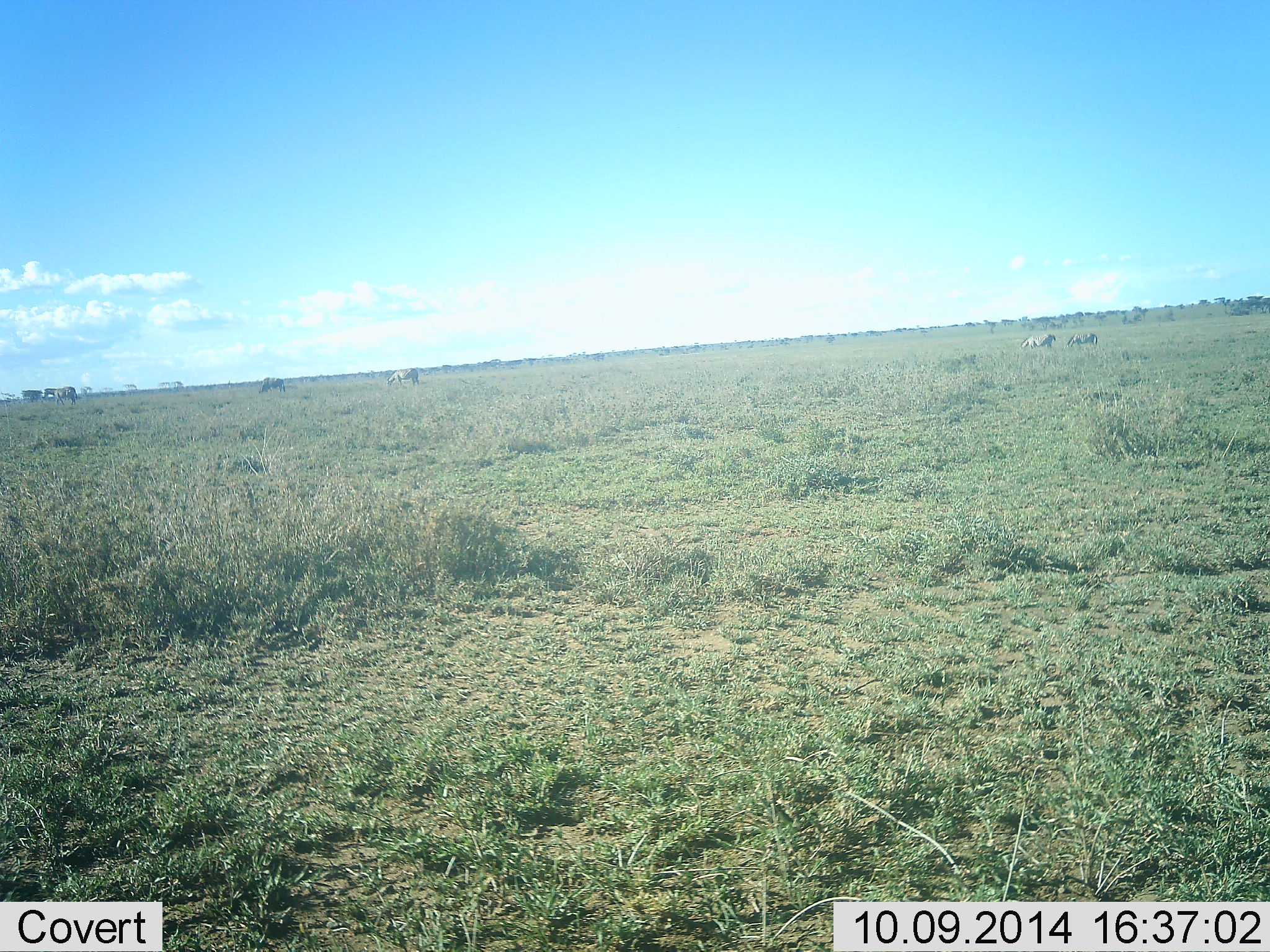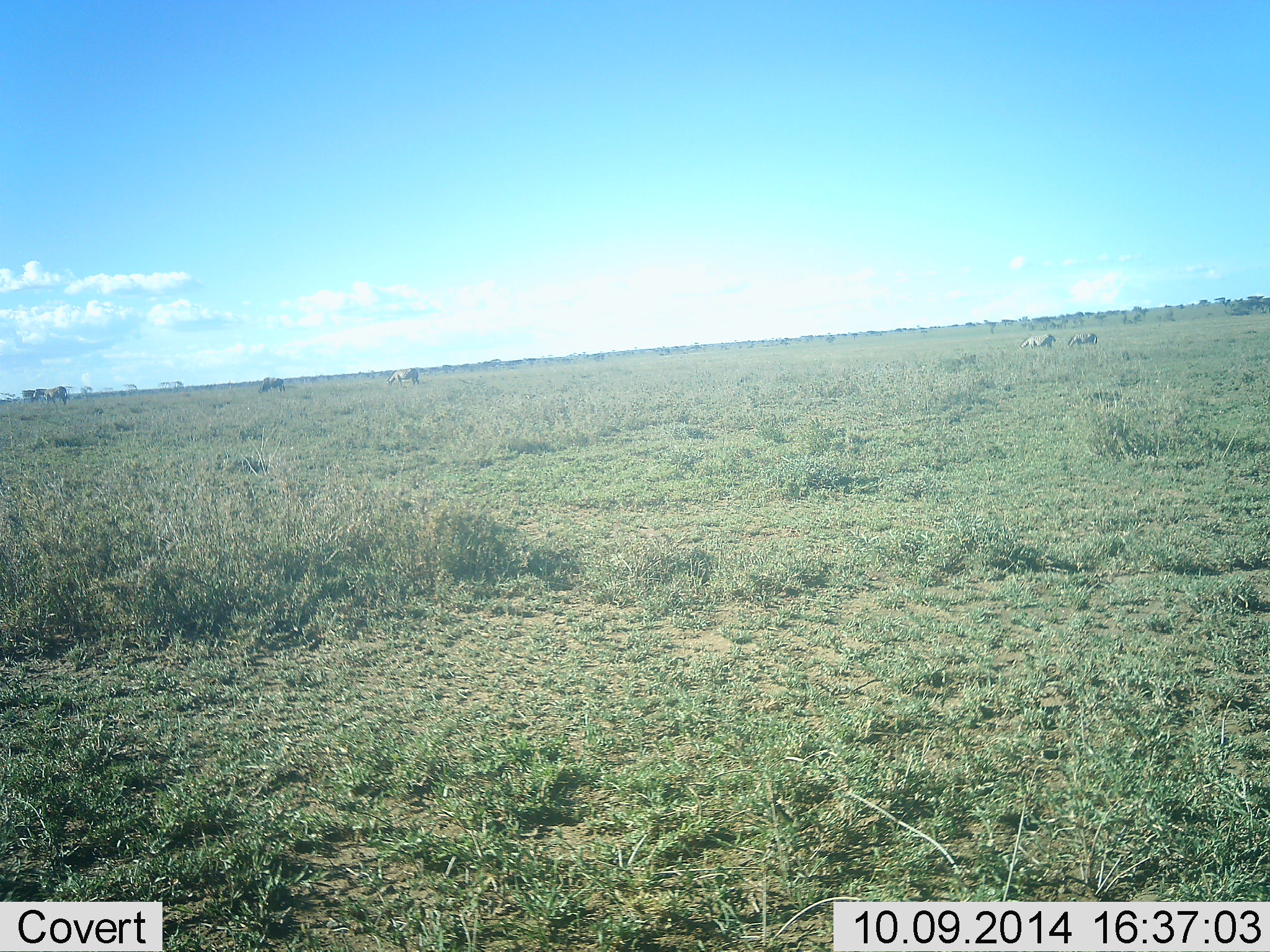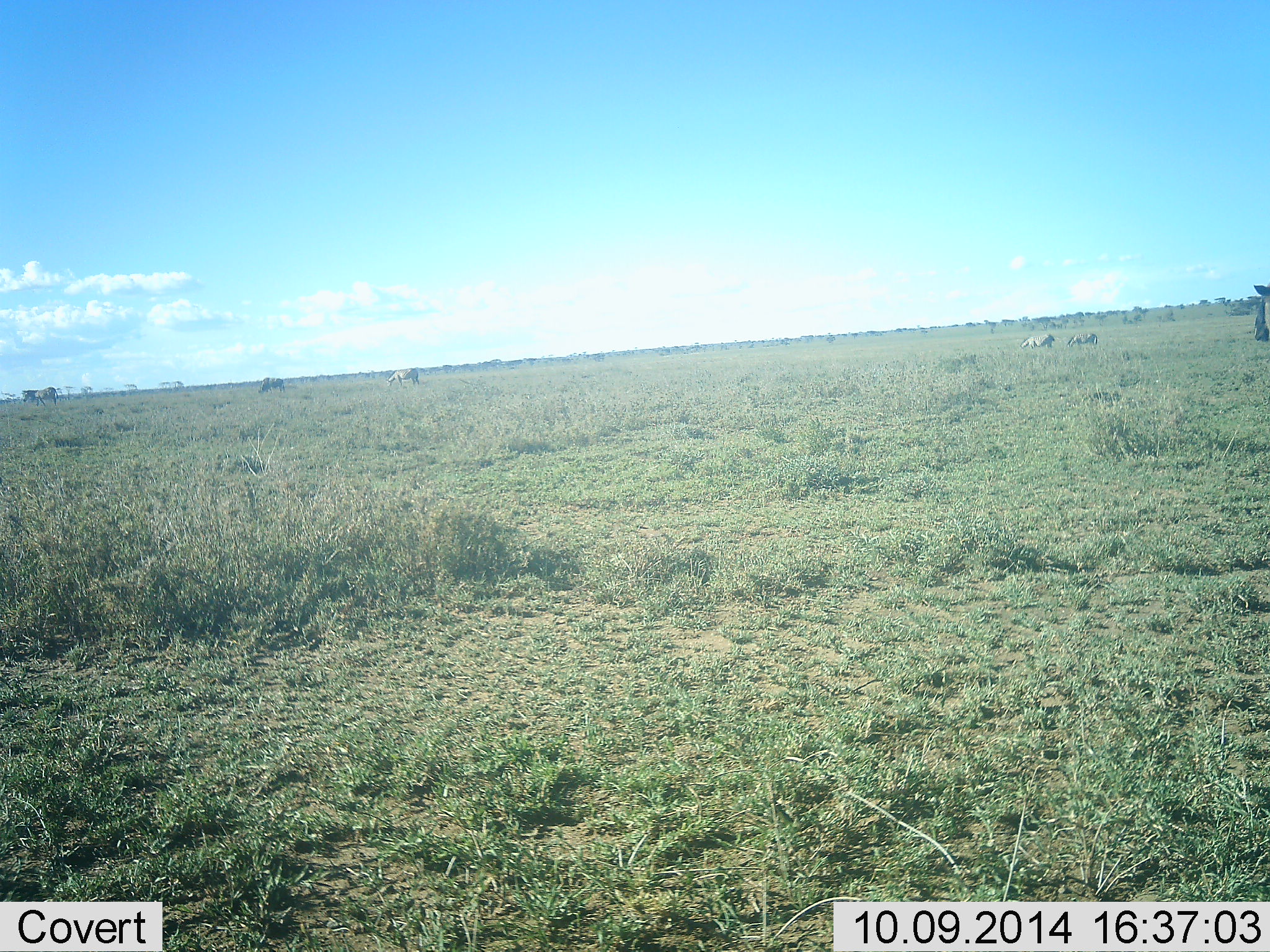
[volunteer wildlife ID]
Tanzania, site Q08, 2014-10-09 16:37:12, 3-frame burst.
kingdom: Animalia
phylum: Chordata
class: Mammalia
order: Artiodactyla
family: Bovidae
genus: Connochaetes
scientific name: Connochaetes taurinus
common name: blue wildebeest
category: wildebeest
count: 4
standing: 56%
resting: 11%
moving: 67%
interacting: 0%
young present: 0%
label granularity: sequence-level